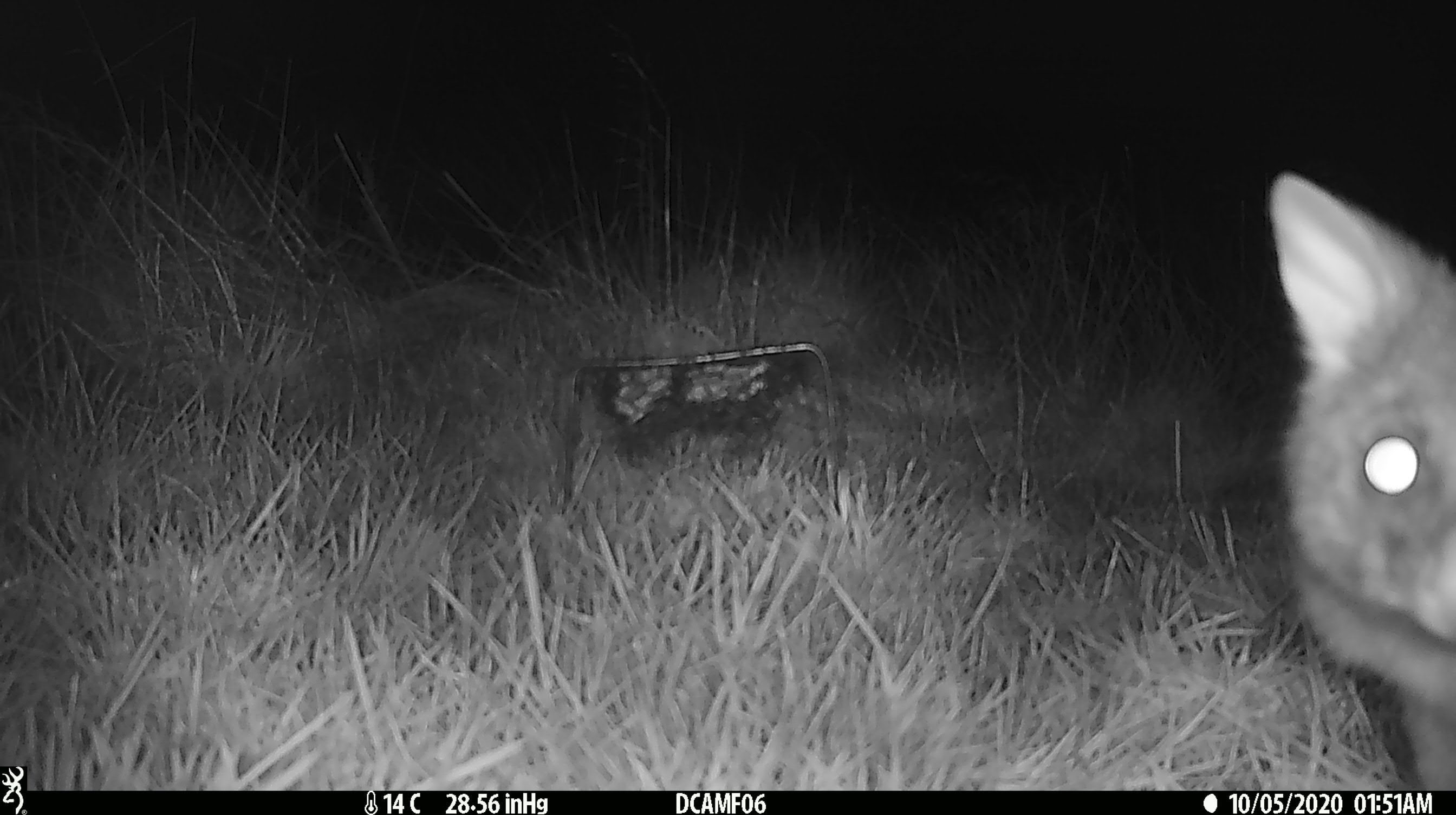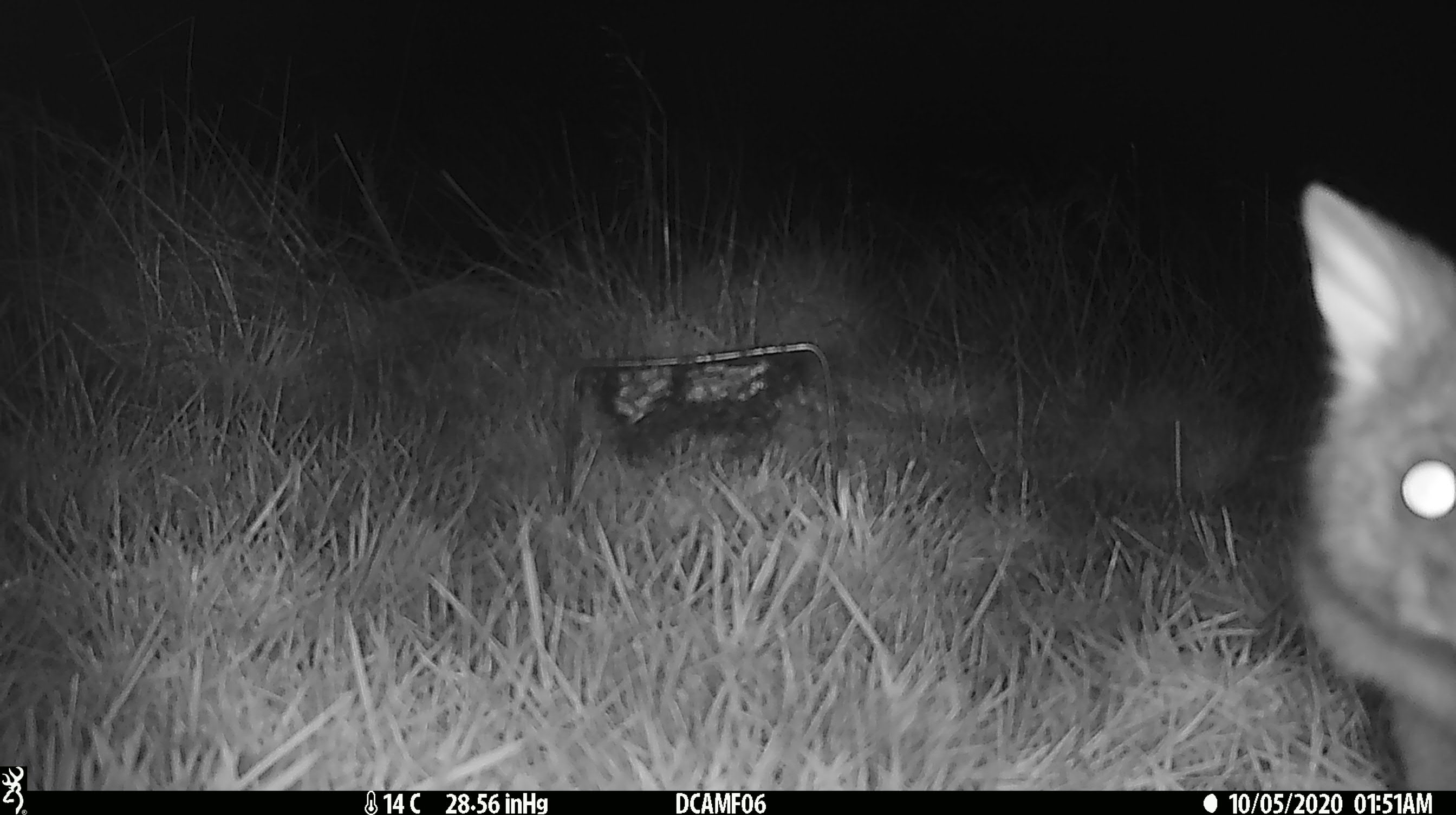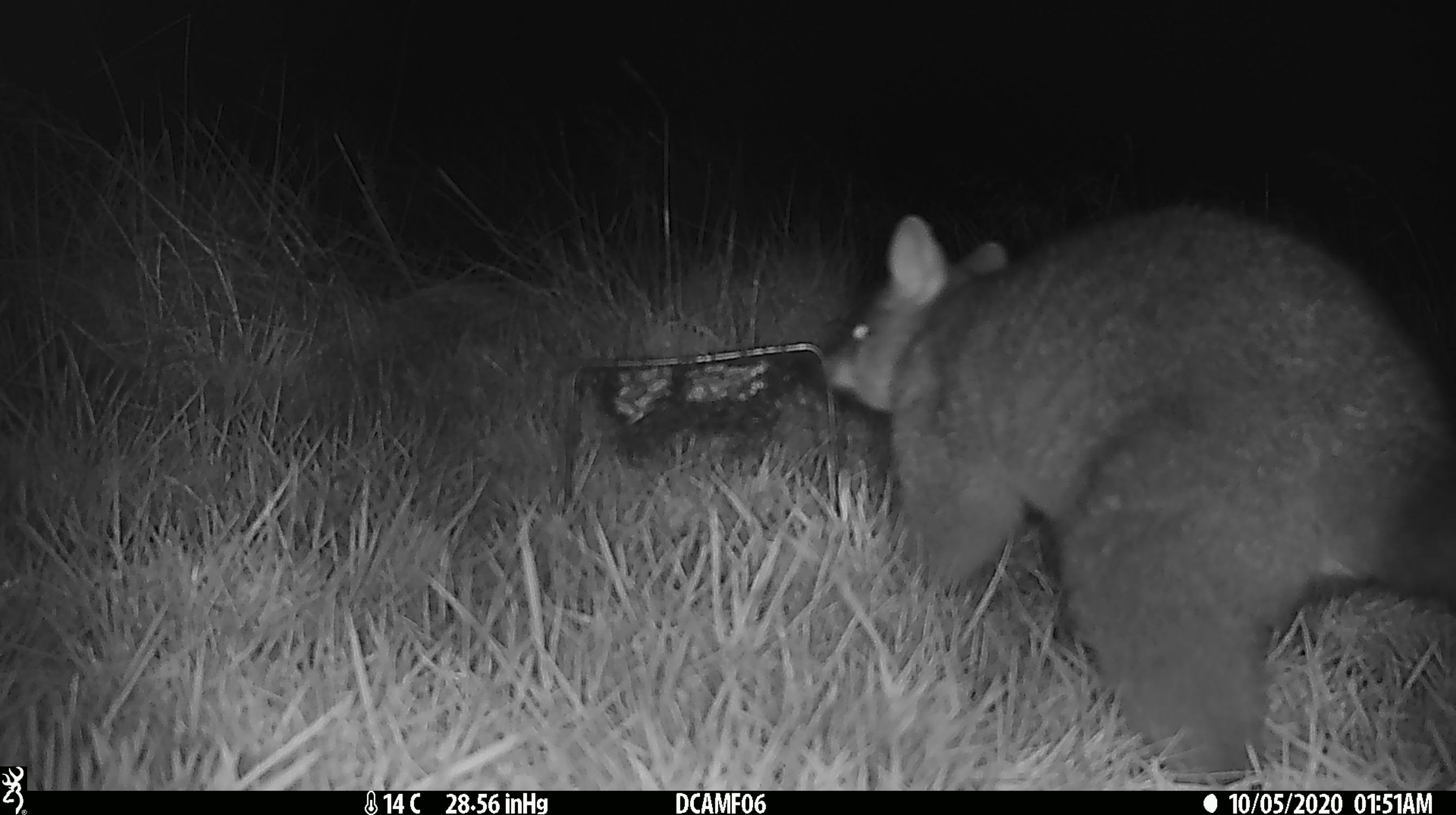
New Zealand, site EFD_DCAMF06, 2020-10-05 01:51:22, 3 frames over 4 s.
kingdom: Animalia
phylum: Chordata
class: Mammalia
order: Diprotodontia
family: Phalangeridae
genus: Trichosurus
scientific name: Trichosurus vulpecula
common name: common brushtail possum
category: possum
Possum (common brushtail possum) (Trichosurus vulpecula).